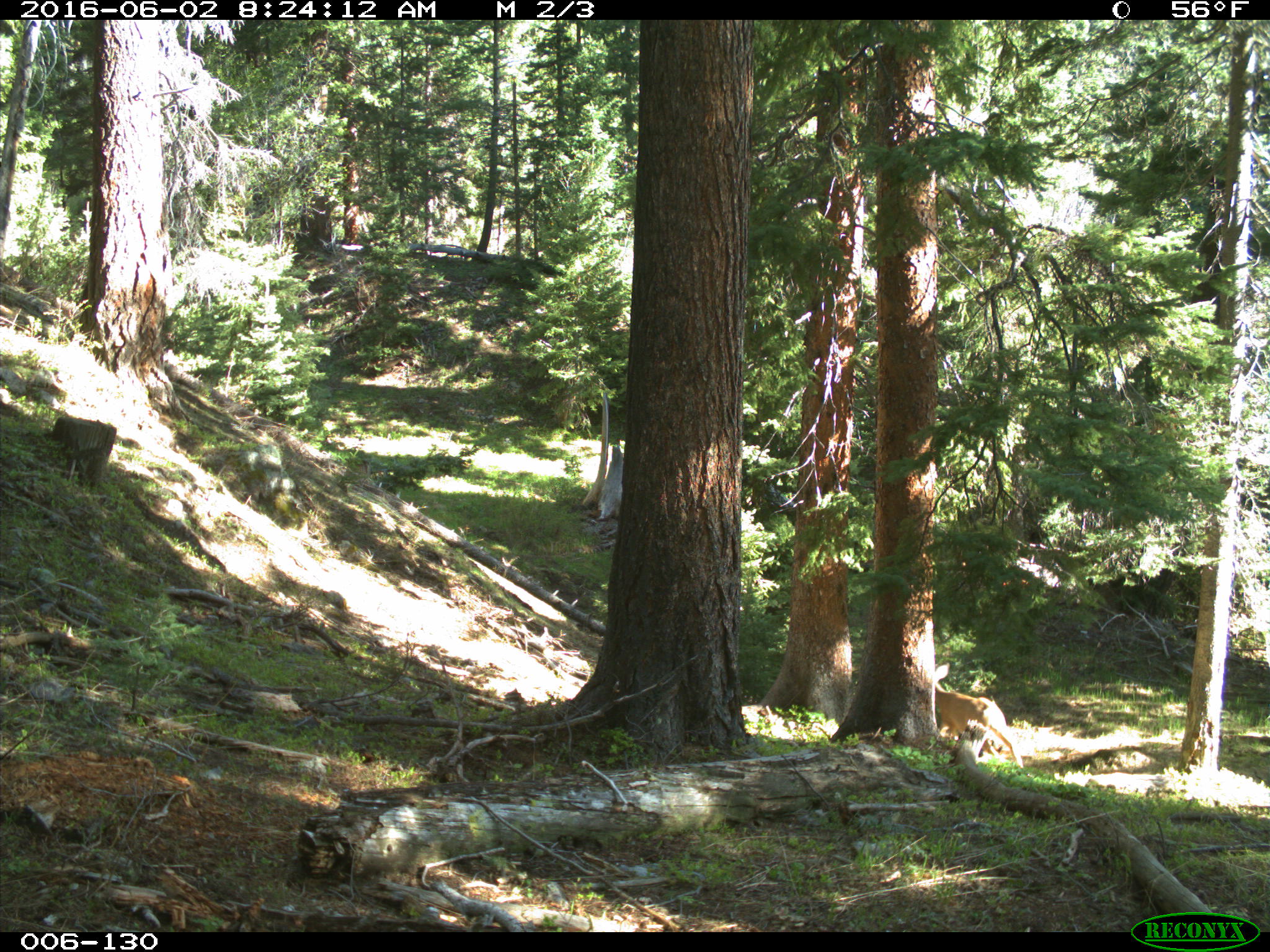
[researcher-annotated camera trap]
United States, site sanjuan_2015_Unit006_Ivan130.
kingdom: Animalia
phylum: Chordata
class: Mammalia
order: Artiodactyla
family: Cervidae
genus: Odocoileus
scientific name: Odocoileus hemionus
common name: mule deer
Odocoileus hemionus (mule deer).